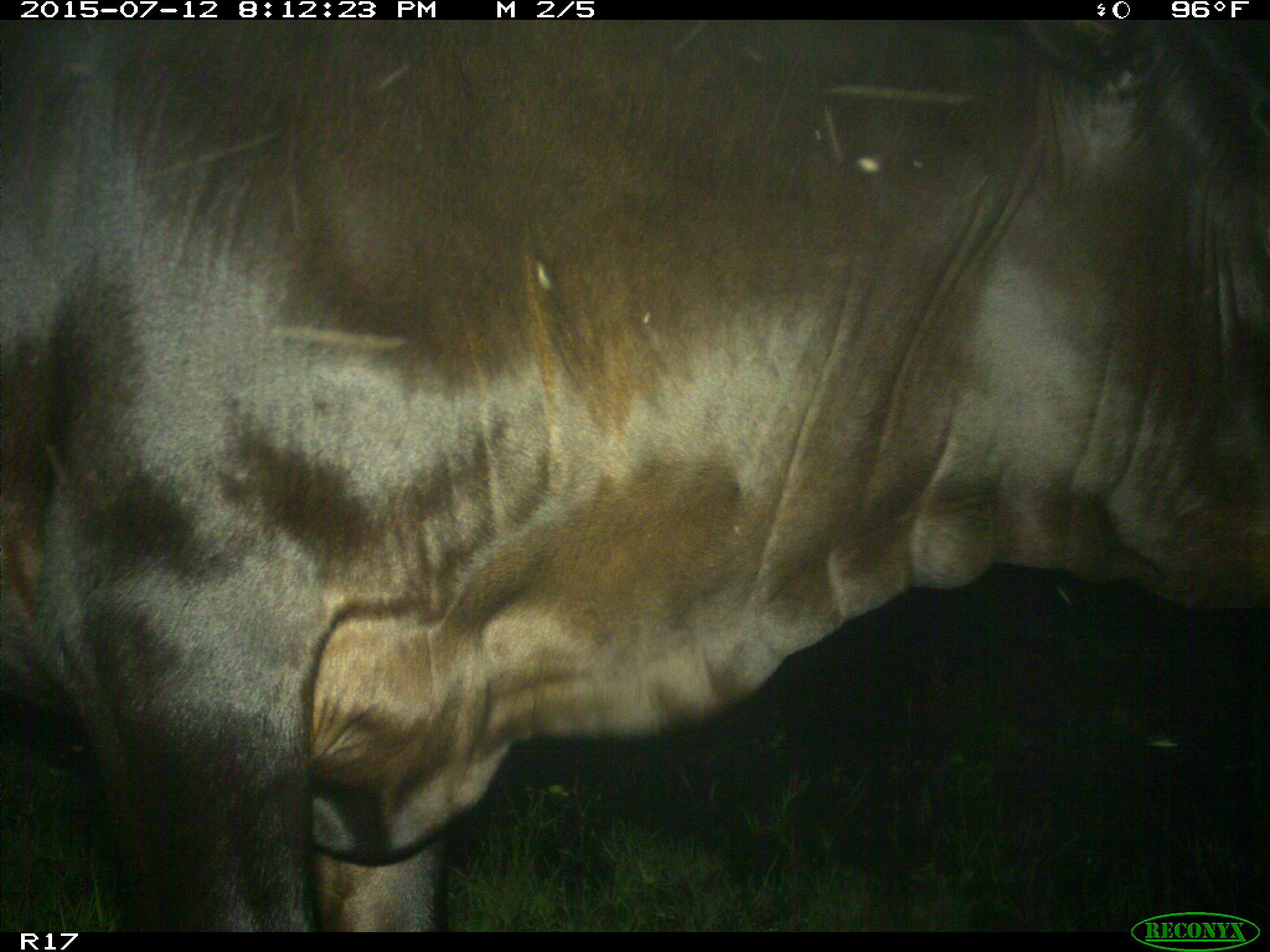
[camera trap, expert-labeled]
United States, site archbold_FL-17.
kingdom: Animalia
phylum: Chordata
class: Mammalia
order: Artiodactyla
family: Bovidae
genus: Bos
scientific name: Bos taurus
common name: domestic cow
Bos taurus (domestic cow).